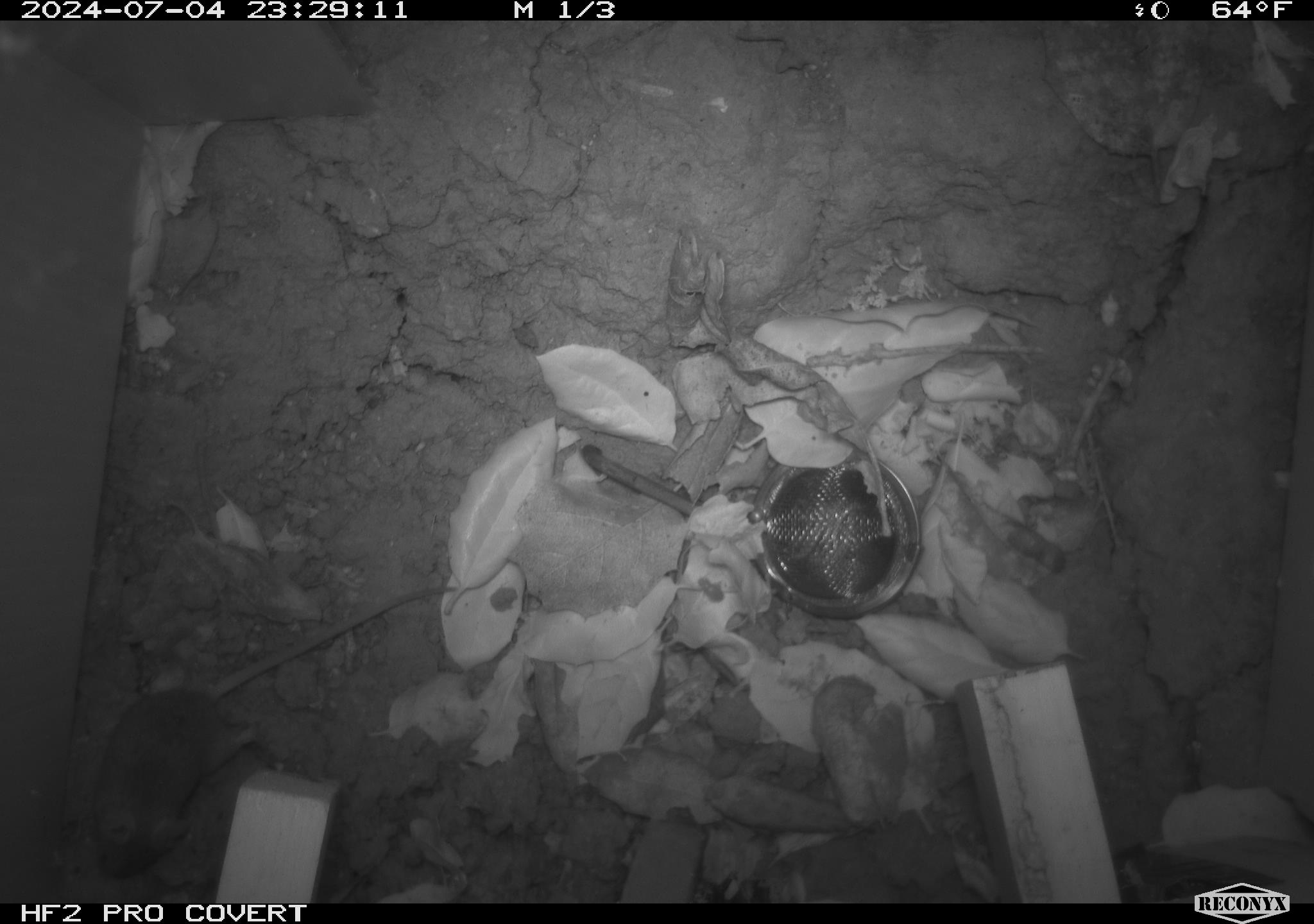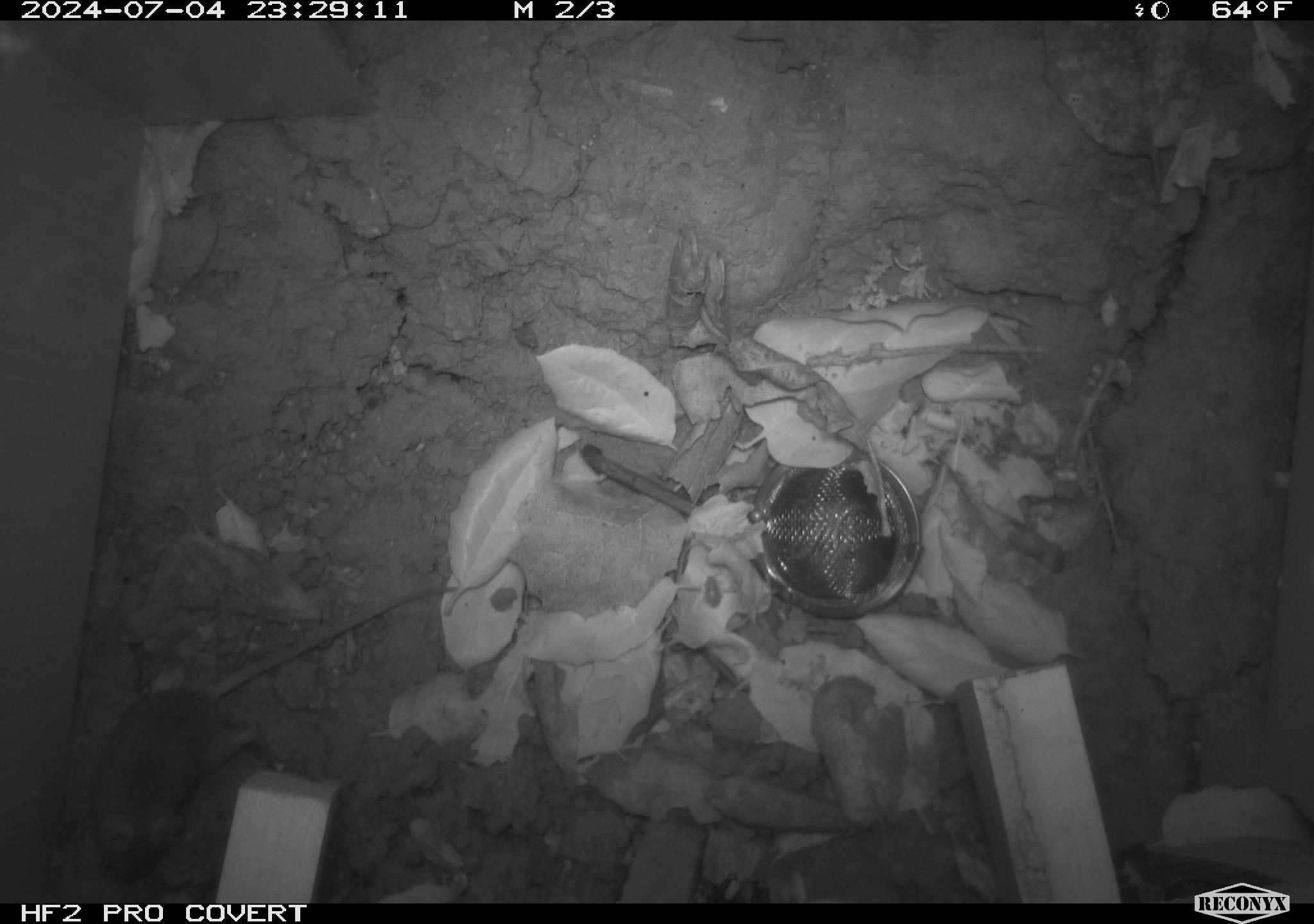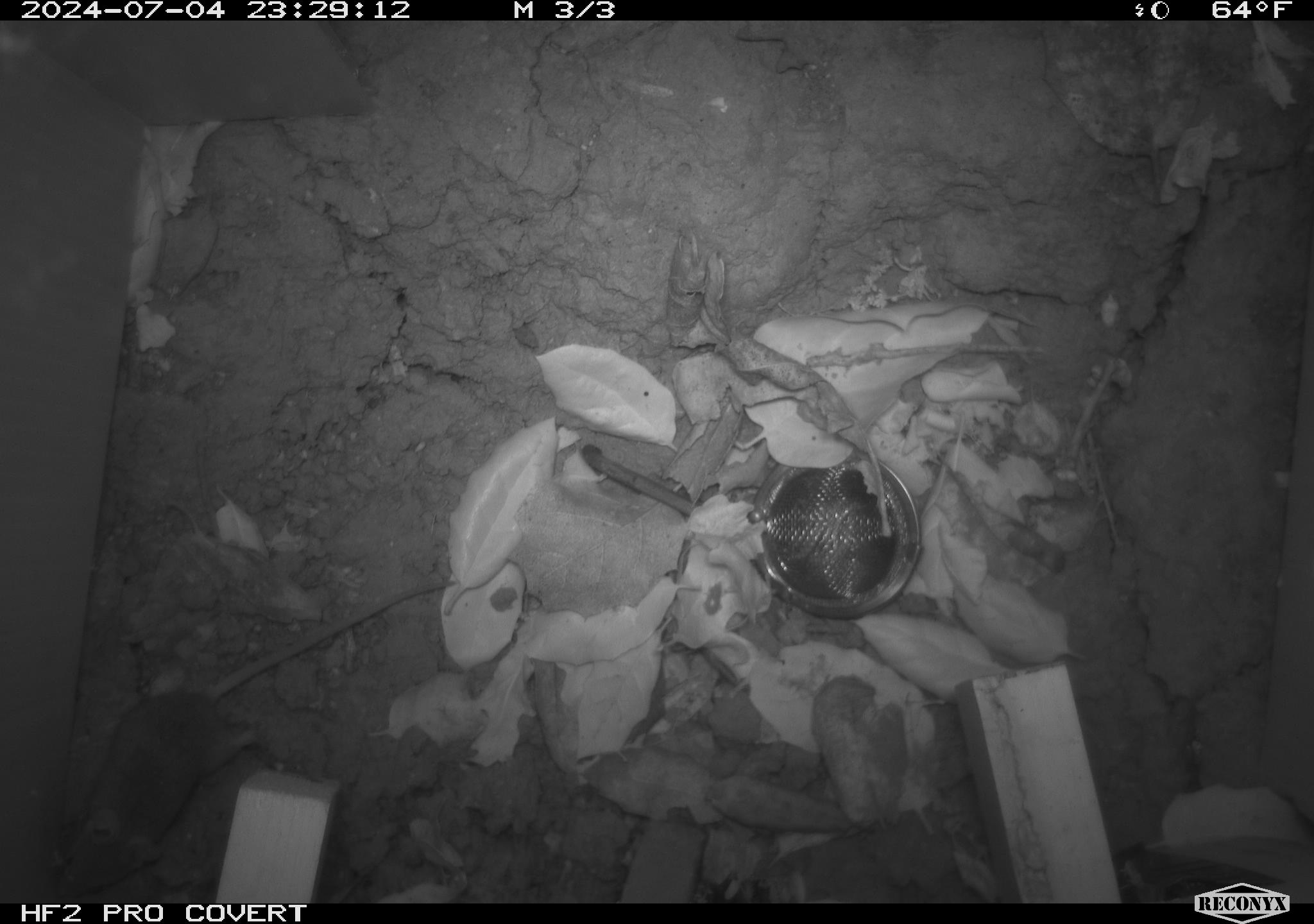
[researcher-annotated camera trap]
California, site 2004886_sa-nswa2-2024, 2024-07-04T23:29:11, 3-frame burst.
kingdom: Animalia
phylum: Chordata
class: Mammalia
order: Rodentia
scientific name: Rodentia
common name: rodent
Rodent (Rodentia).